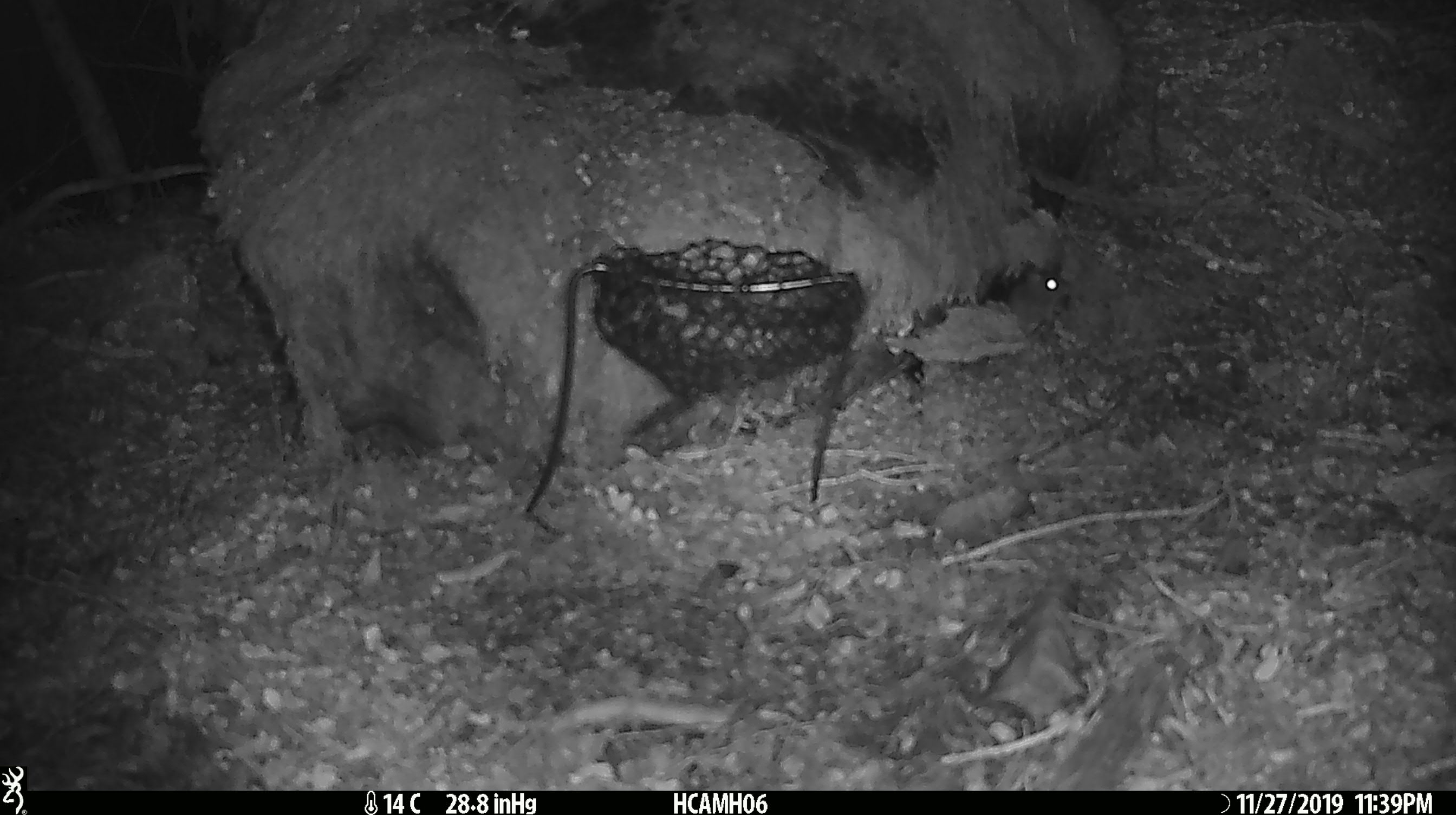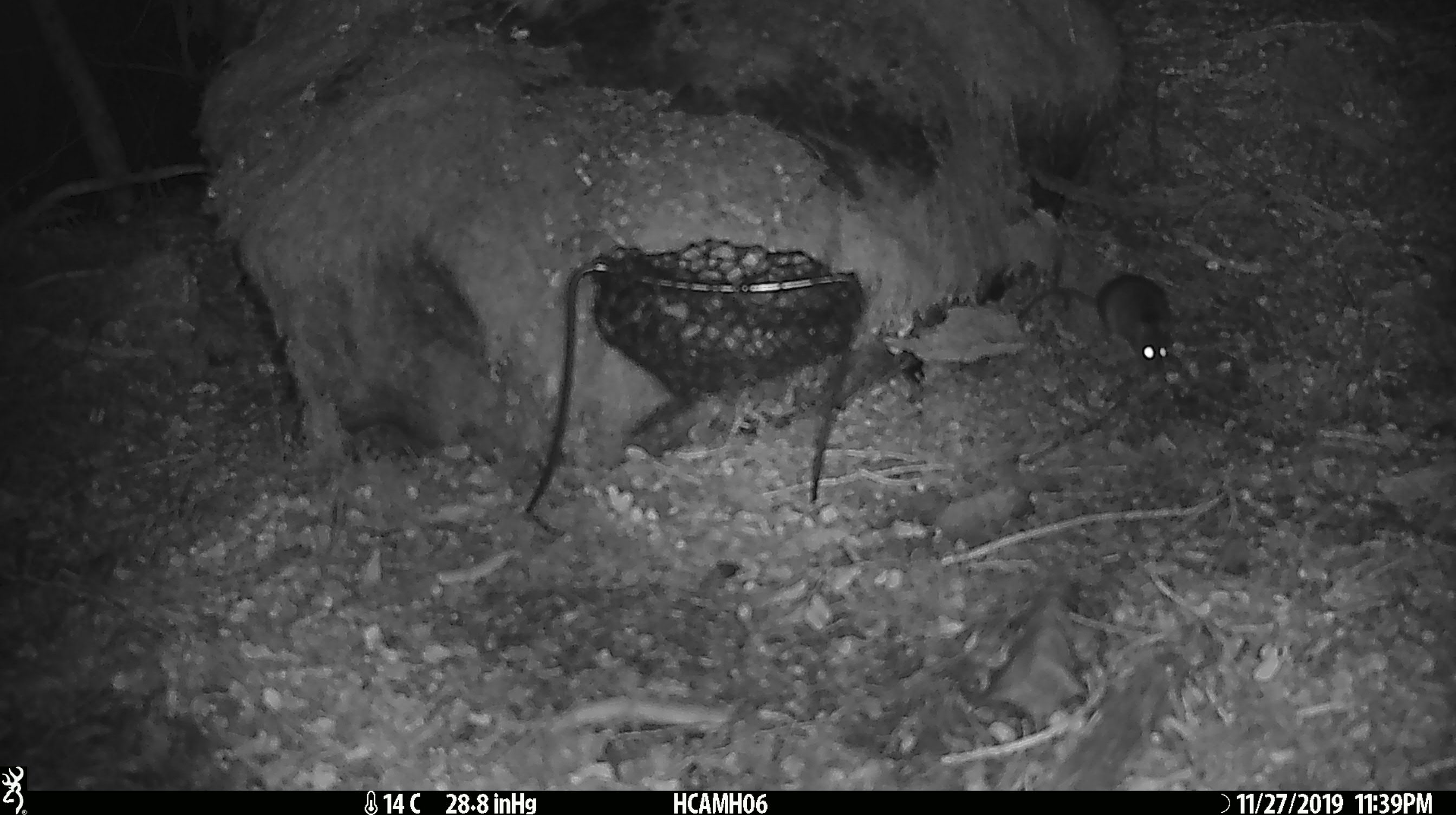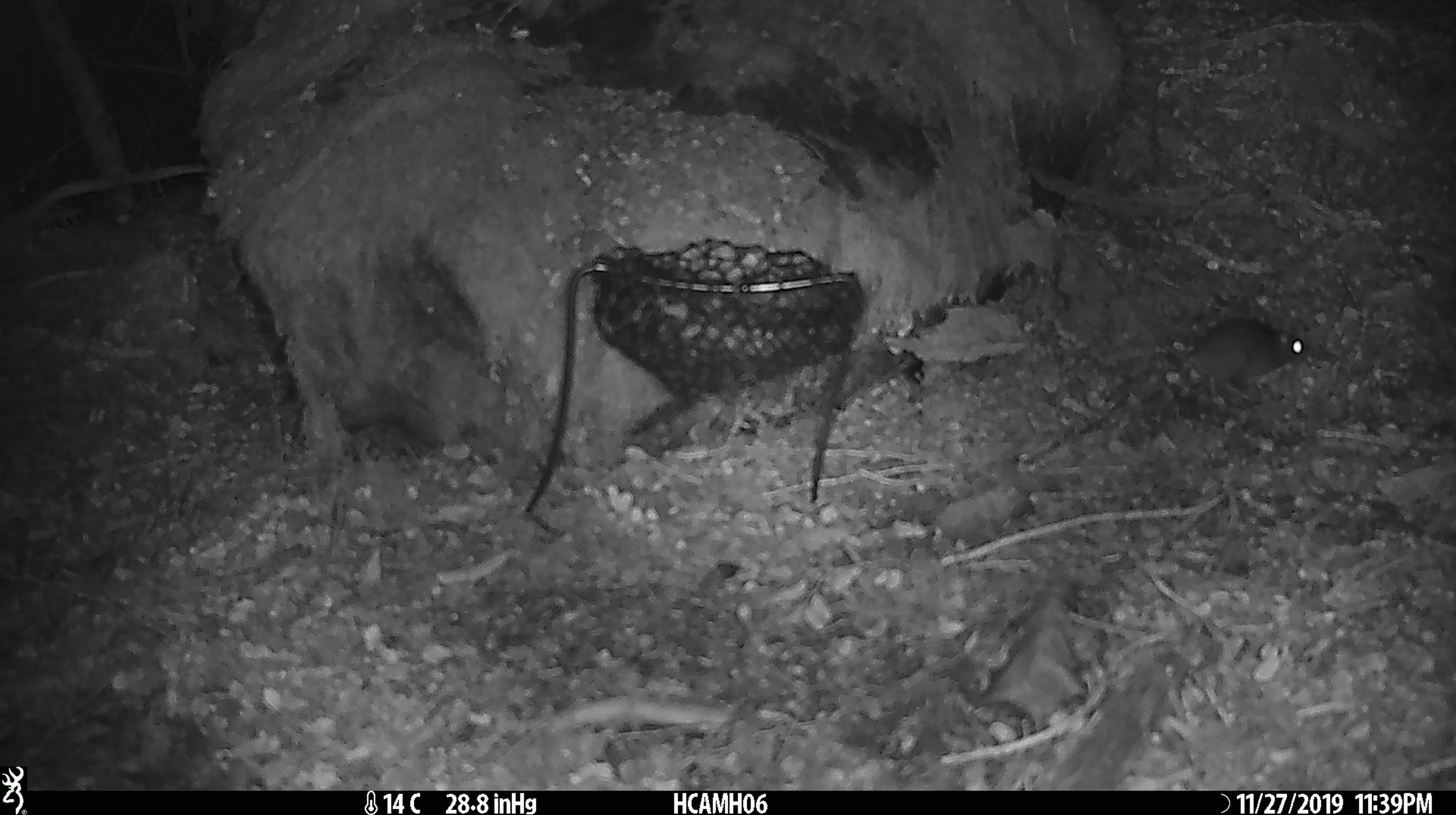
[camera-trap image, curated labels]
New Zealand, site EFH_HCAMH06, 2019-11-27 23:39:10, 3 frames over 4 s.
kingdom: Animalia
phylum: Chordata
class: Mammalia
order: Rodentia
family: Muridae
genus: Mus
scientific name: Mus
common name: mouse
Mouse (Mus).